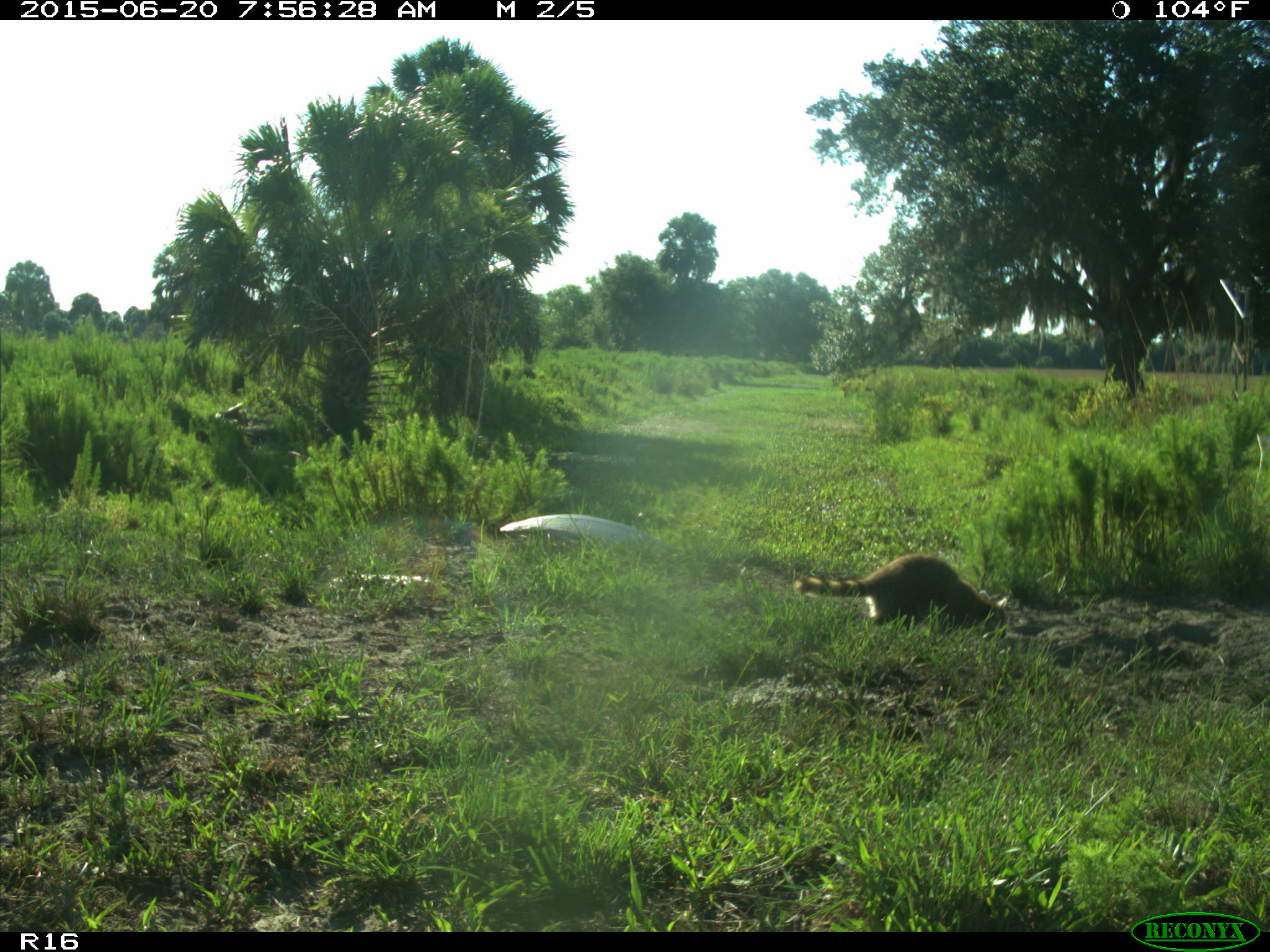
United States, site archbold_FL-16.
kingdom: Animalia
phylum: Chordata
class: Mammalia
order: Carnivora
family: Procyonidae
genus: Procyon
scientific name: Procyon lotor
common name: common raccoon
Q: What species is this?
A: Procyon lotor (common raccoon).